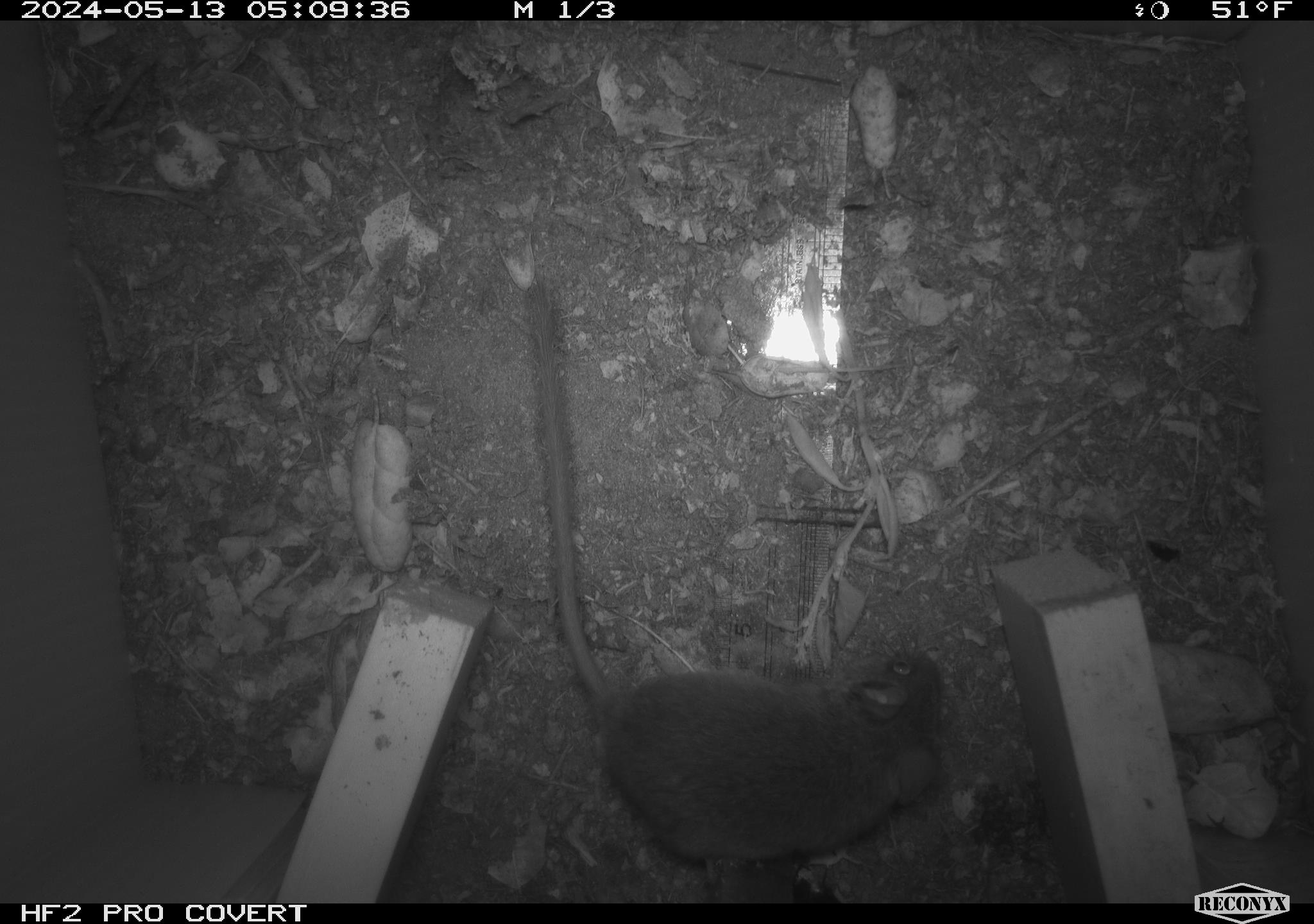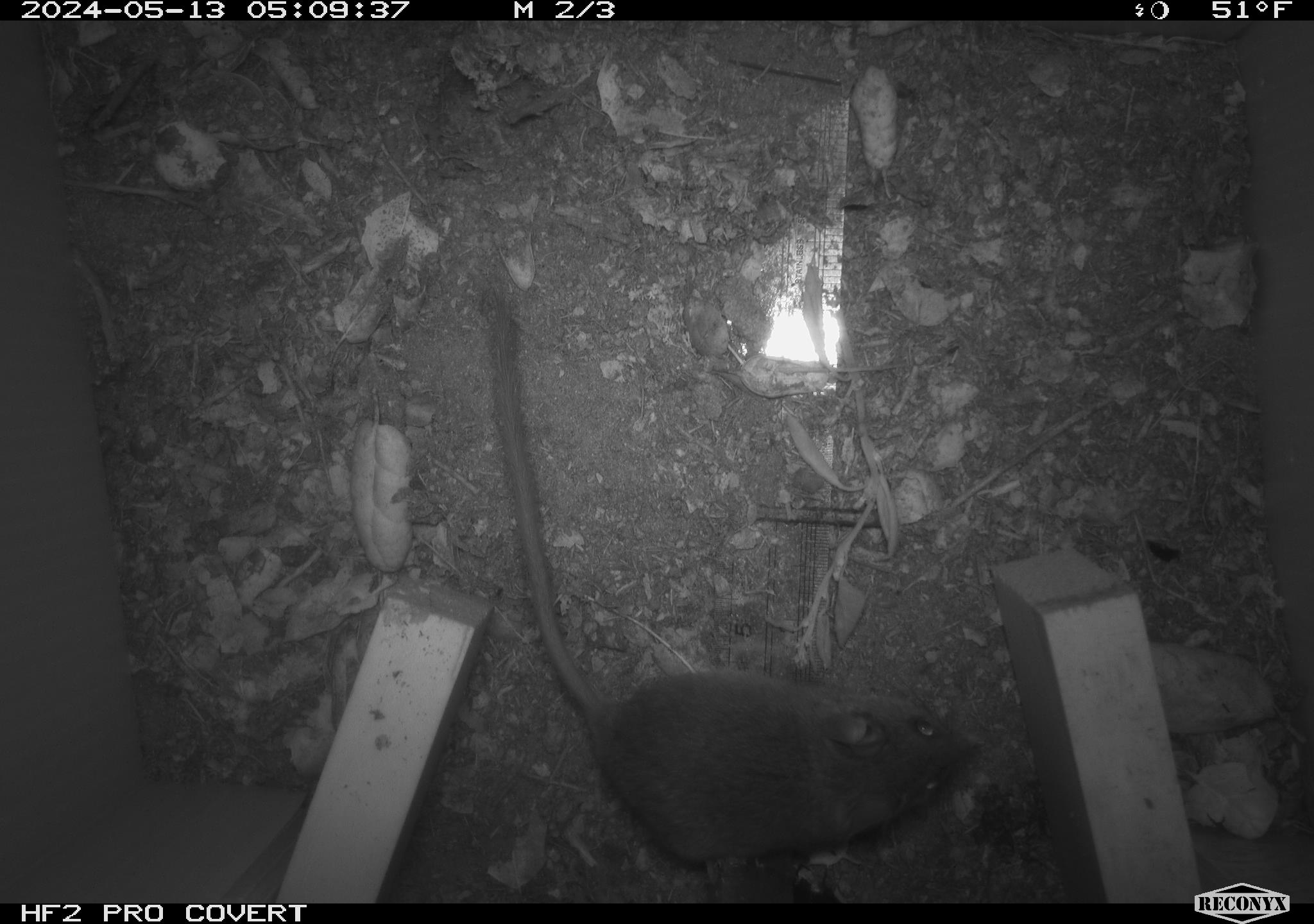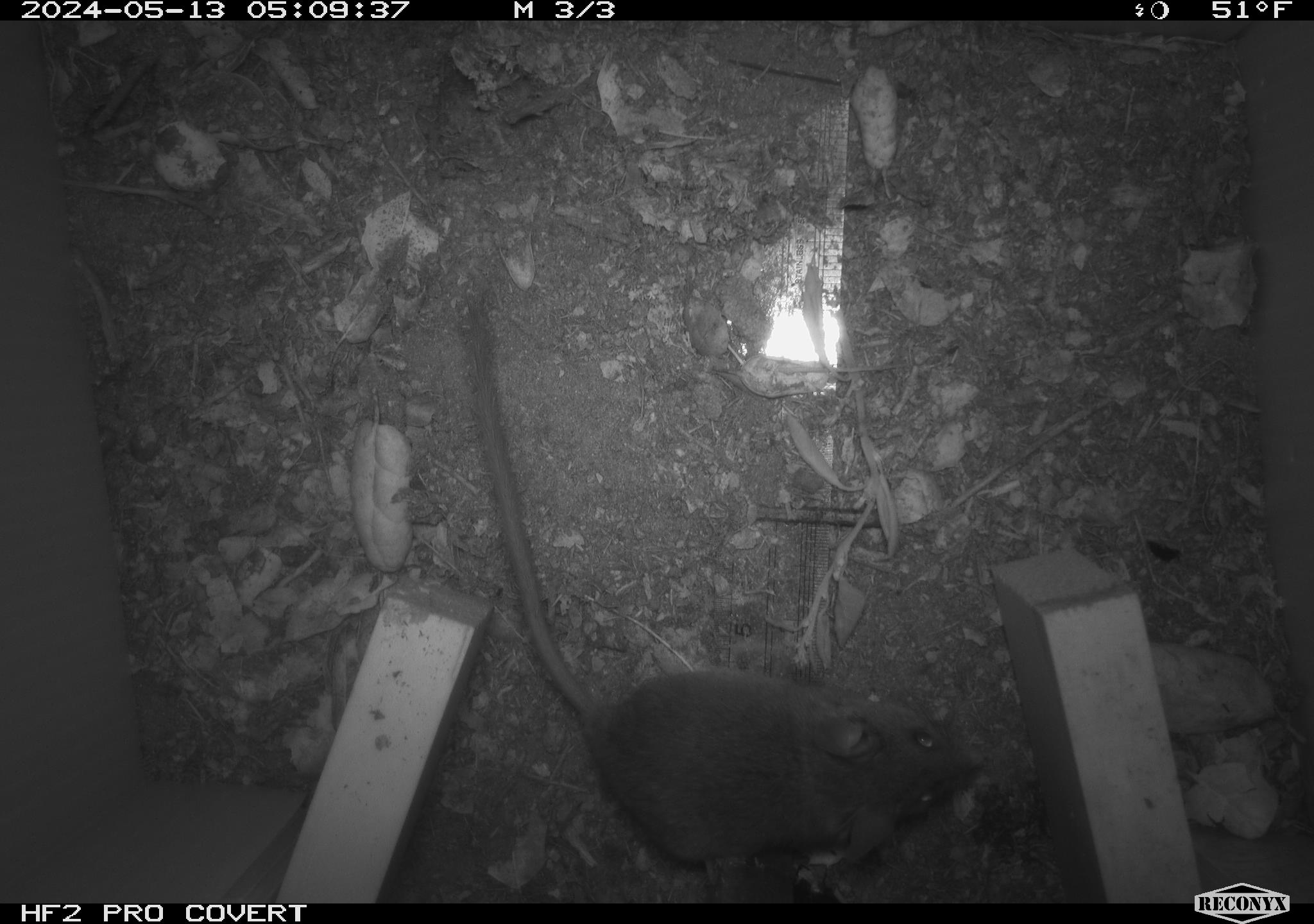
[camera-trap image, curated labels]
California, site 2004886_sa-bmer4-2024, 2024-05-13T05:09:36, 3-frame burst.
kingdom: Animalia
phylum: Chordata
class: Mammalia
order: Rodentia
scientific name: Rodentia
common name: mouse species